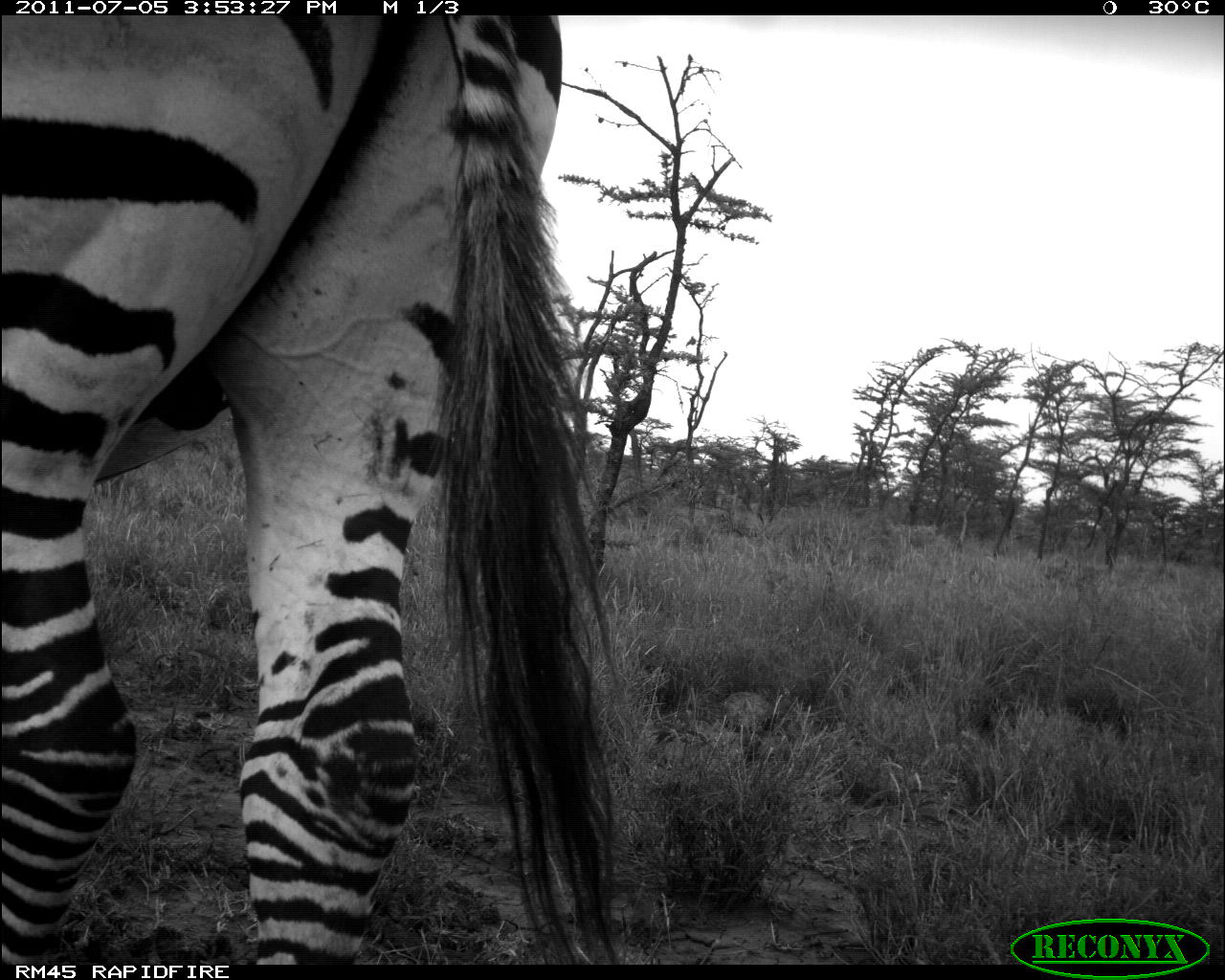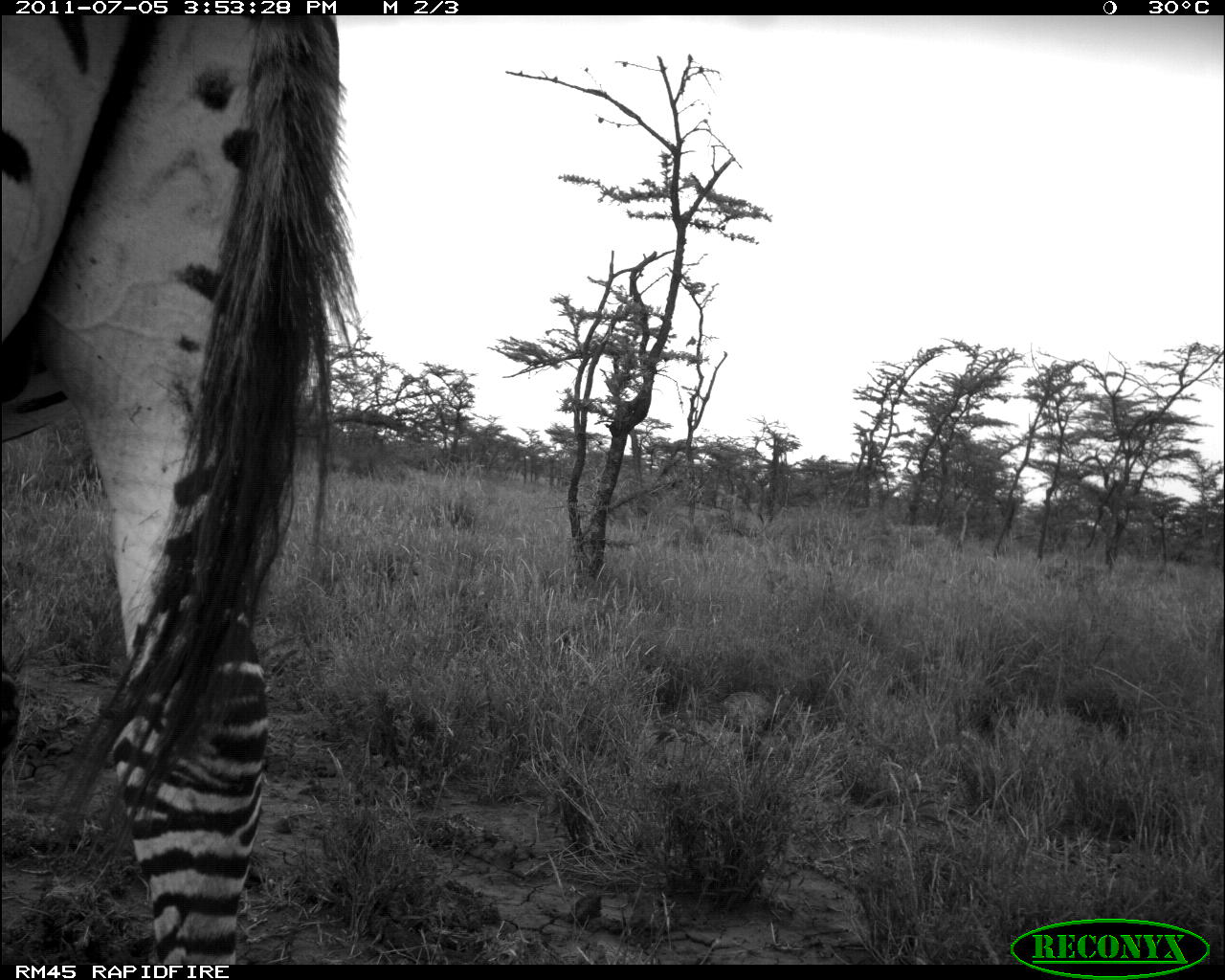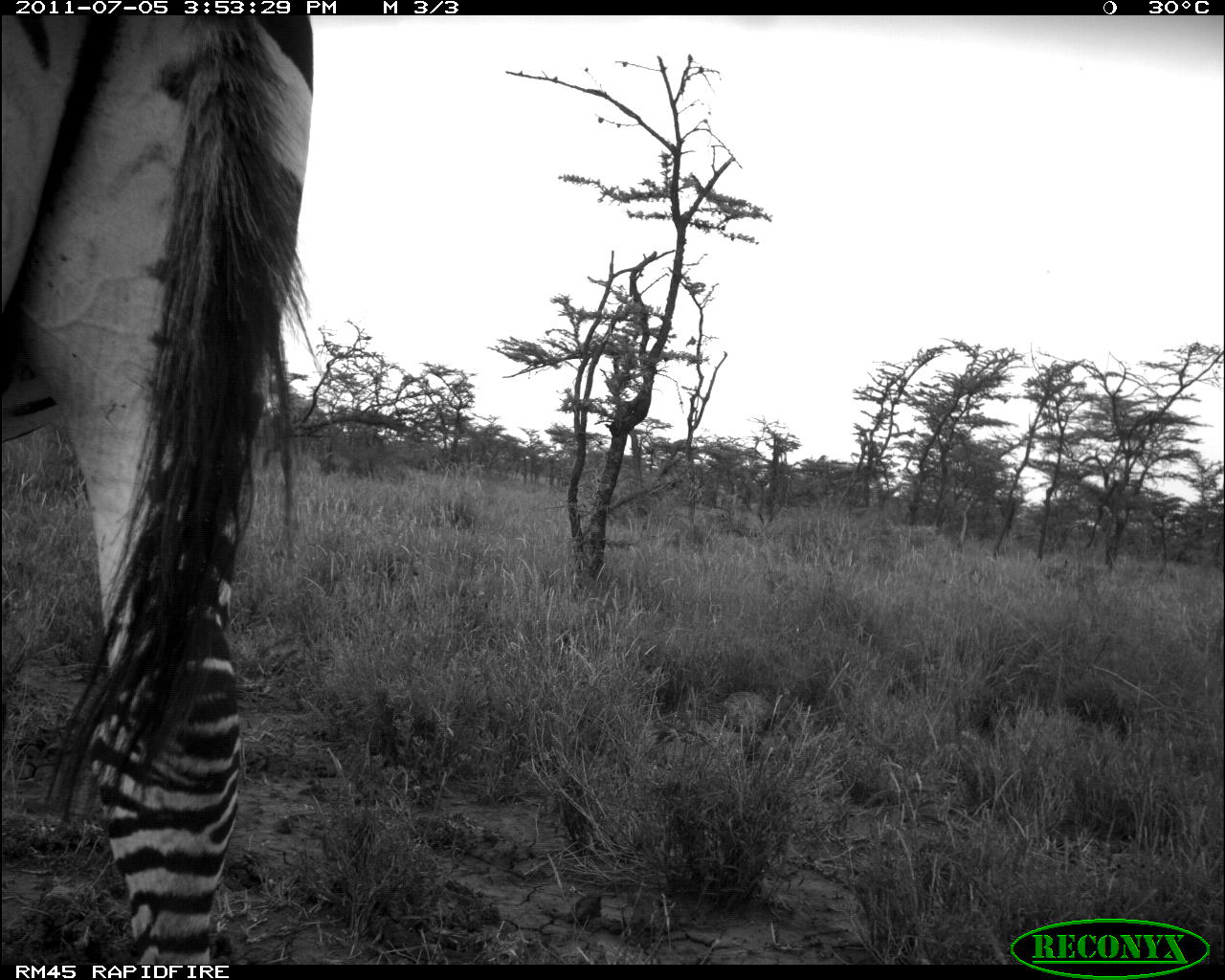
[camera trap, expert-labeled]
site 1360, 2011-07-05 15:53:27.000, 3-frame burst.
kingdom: Animalia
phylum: Chordata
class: Mammalia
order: Perissodactyla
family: Equidae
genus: Equus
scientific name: Equus quagga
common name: plains zebra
Equus quagga (plains zebra), count 1.